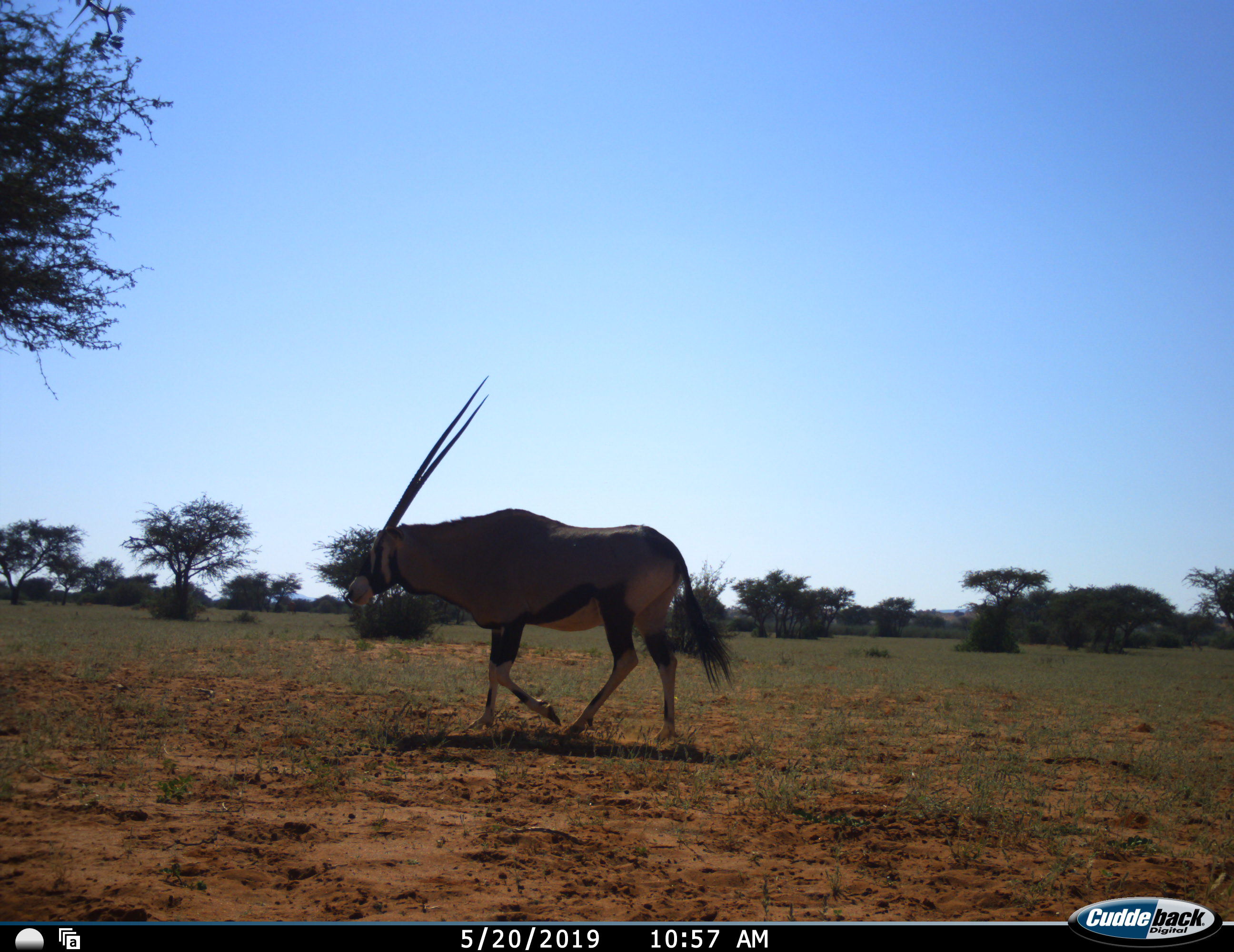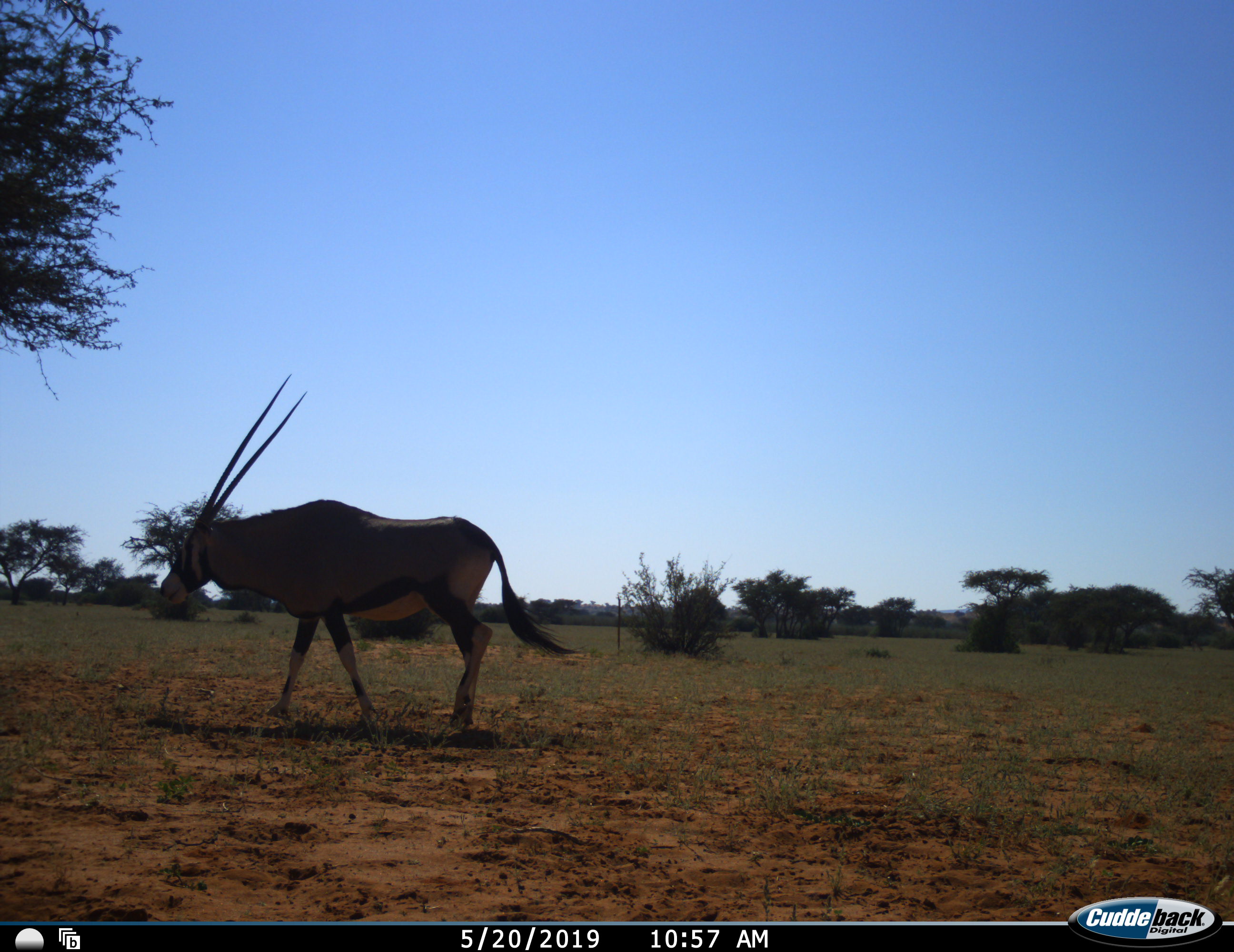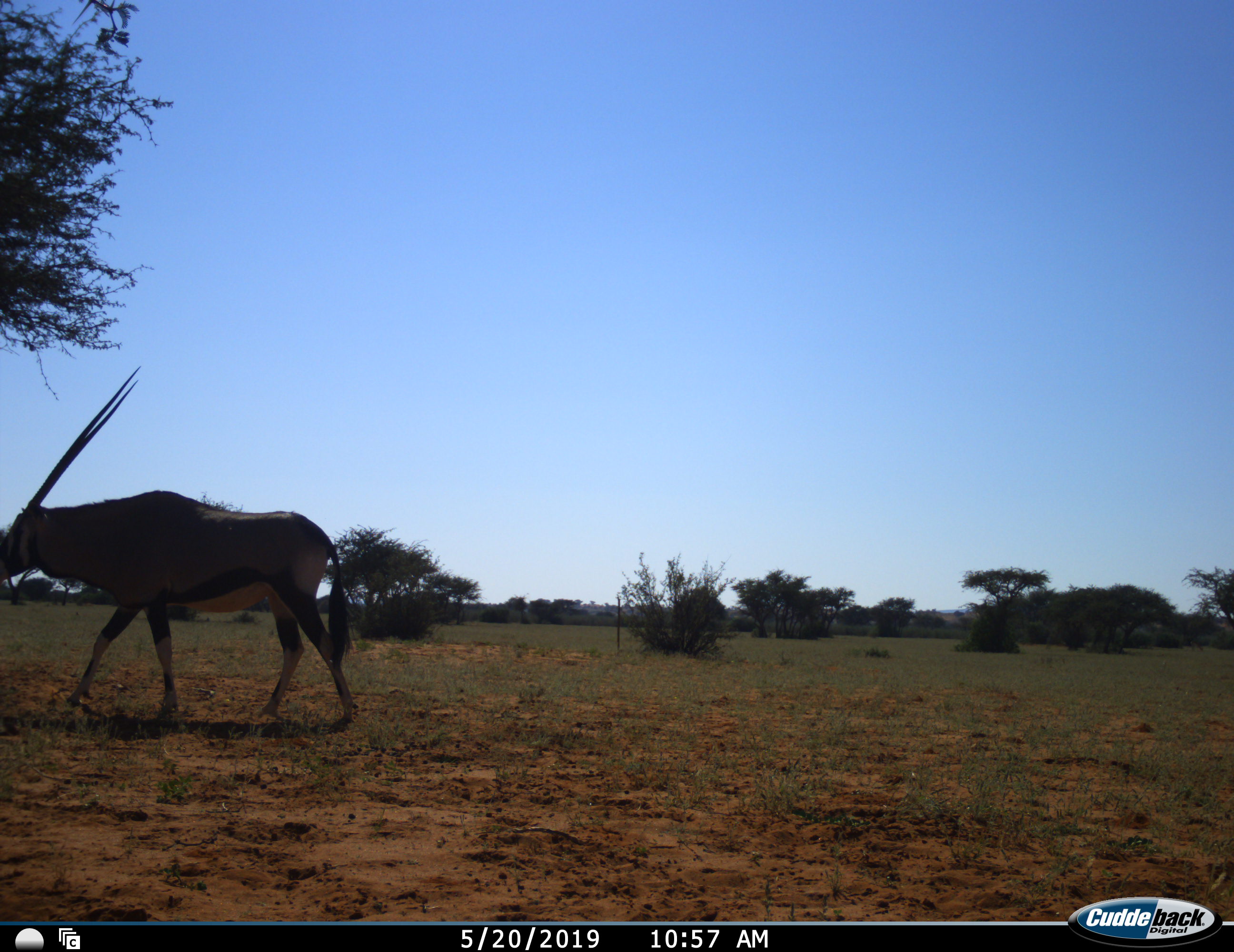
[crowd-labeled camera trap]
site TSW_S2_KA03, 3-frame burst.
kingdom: Animalia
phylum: Chordata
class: Mammalia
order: Artiodactyla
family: Bovidae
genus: Oryx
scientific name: Oryx gazella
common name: gemsbok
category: oryx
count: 1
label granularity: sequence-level